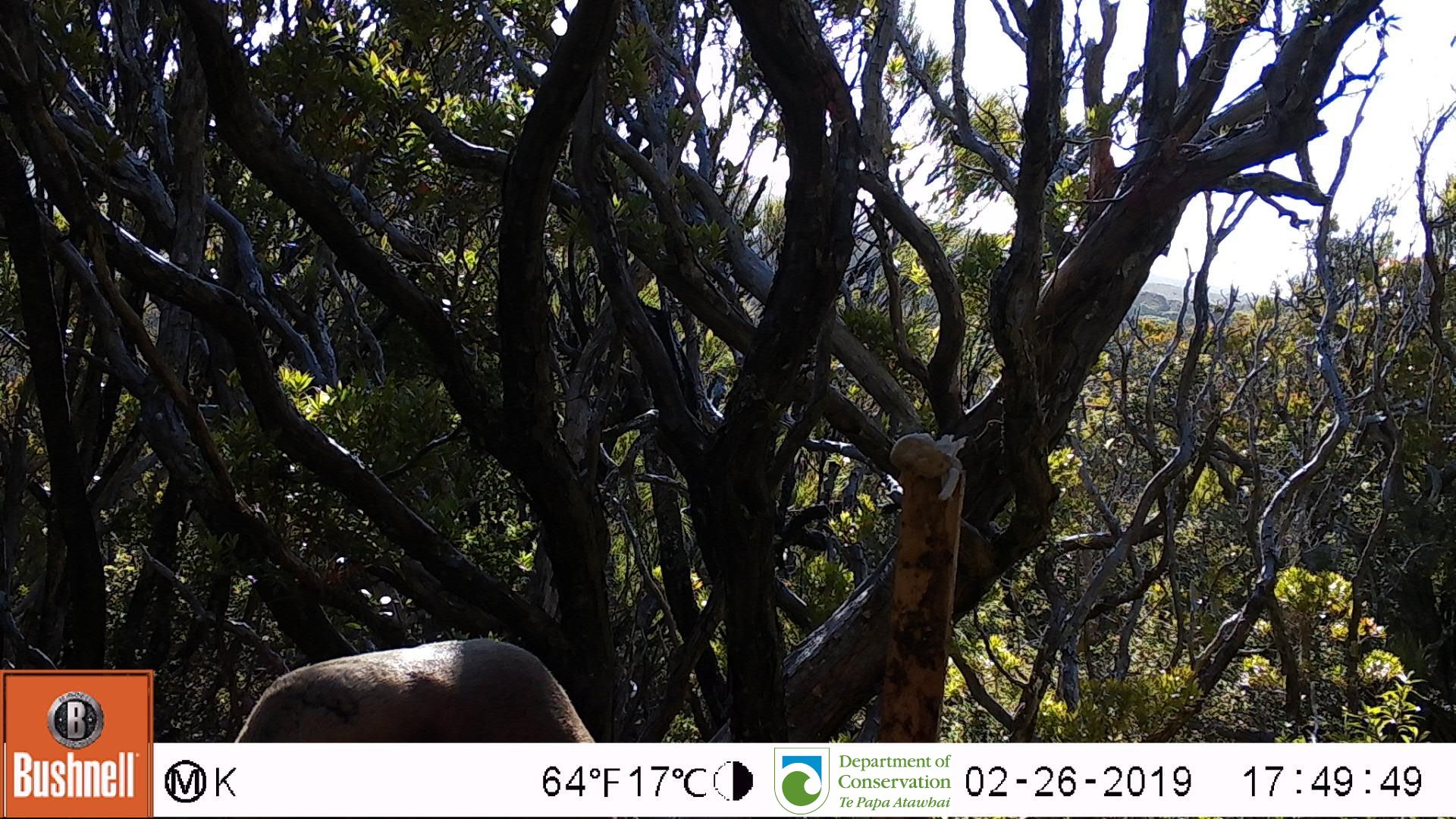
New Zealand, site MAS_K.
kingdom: Animalia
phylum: Chordata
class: Mammalia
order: Carnivora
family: Otariidae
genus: Phocarctos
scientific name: Phocarctos hookeri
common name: new zealand sea lion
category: sealion